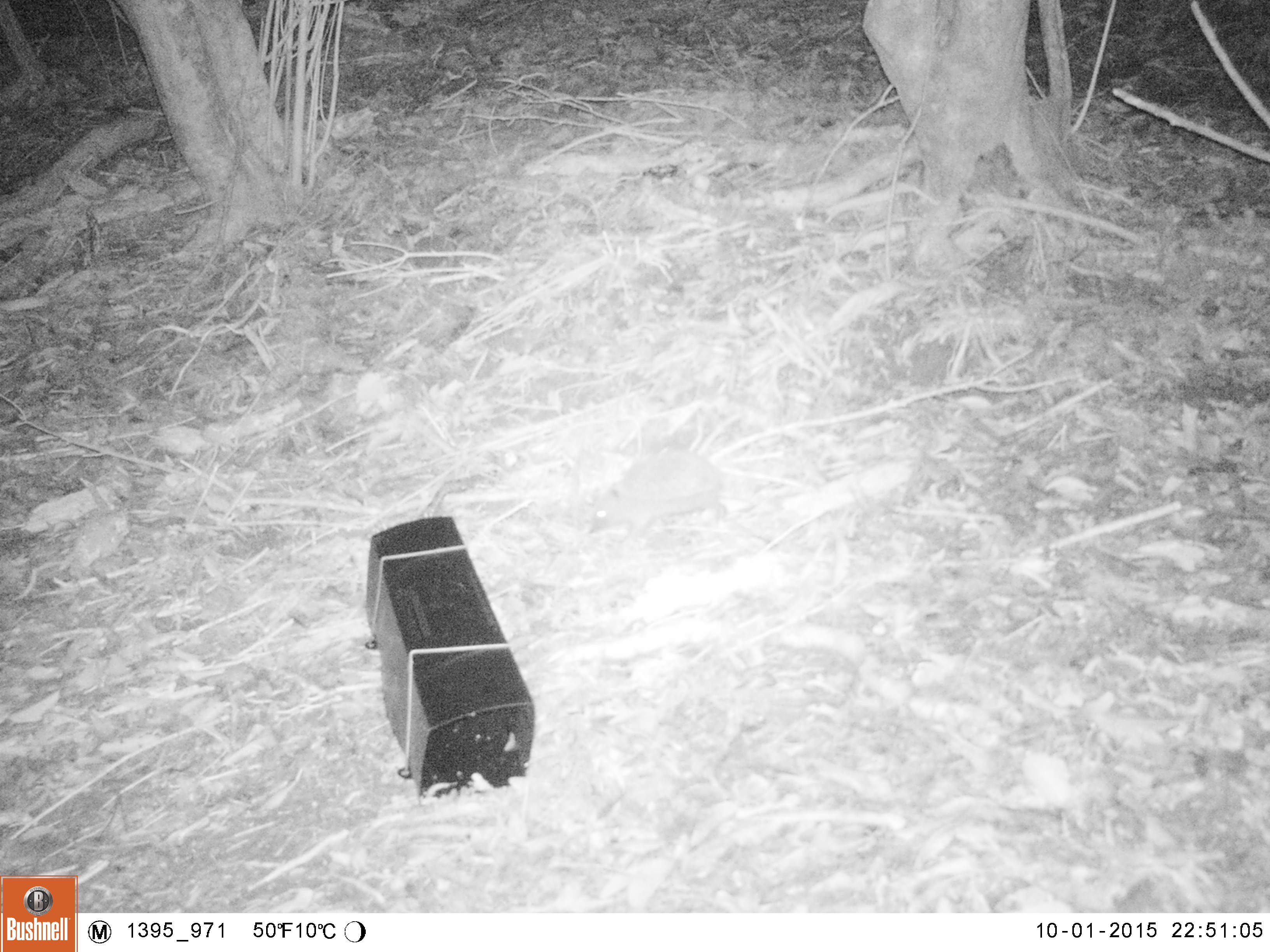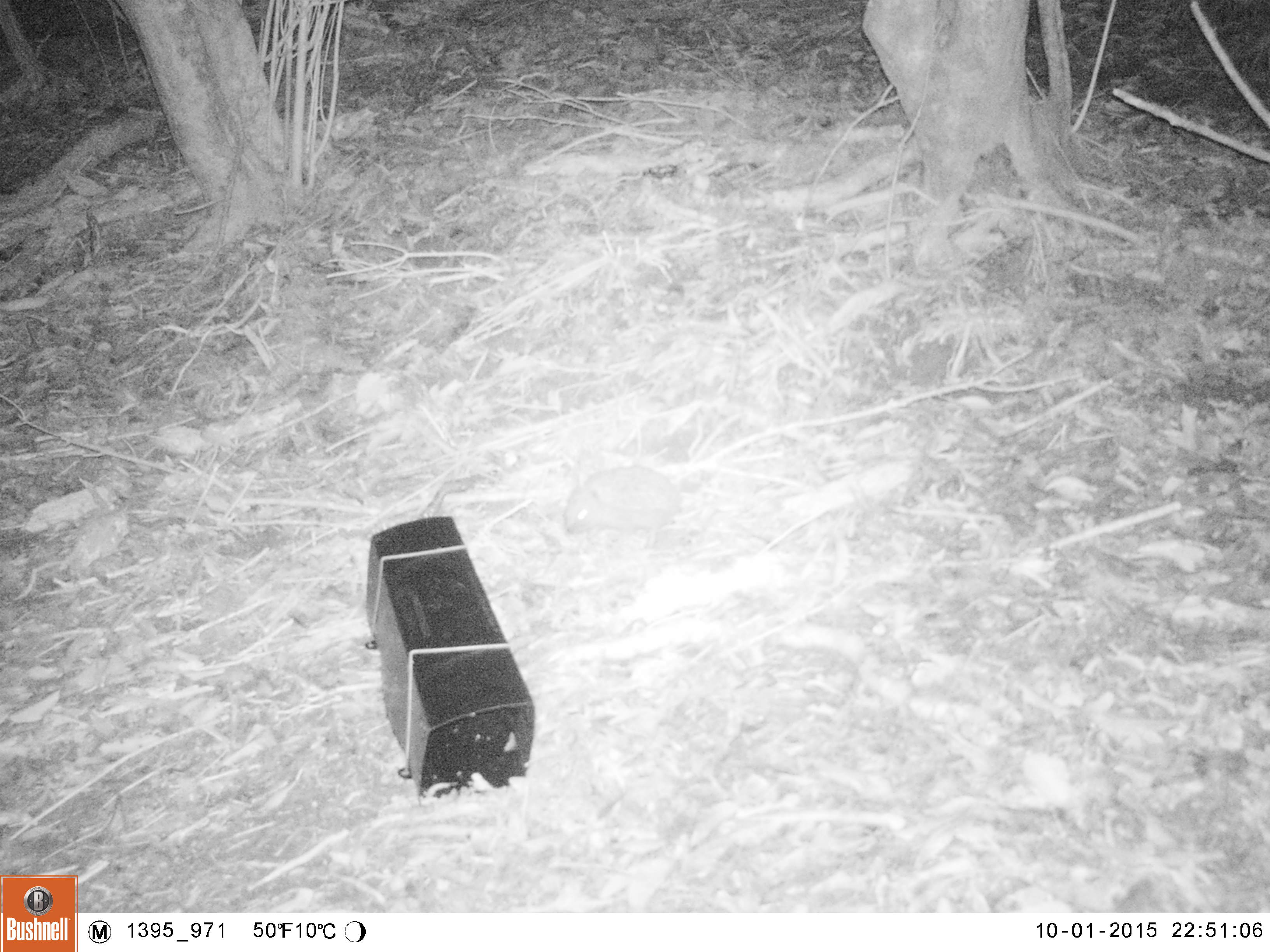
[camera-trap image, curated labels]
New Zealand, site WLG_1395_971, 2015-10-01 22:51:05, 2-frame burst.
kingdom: Animalia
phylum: Chordata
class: Mammalia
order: Eulipotyphla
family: Erinaceidae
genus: Erinaceus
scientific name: Erinaceus europaeus europaeus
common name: european hedgehog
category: hedgehog